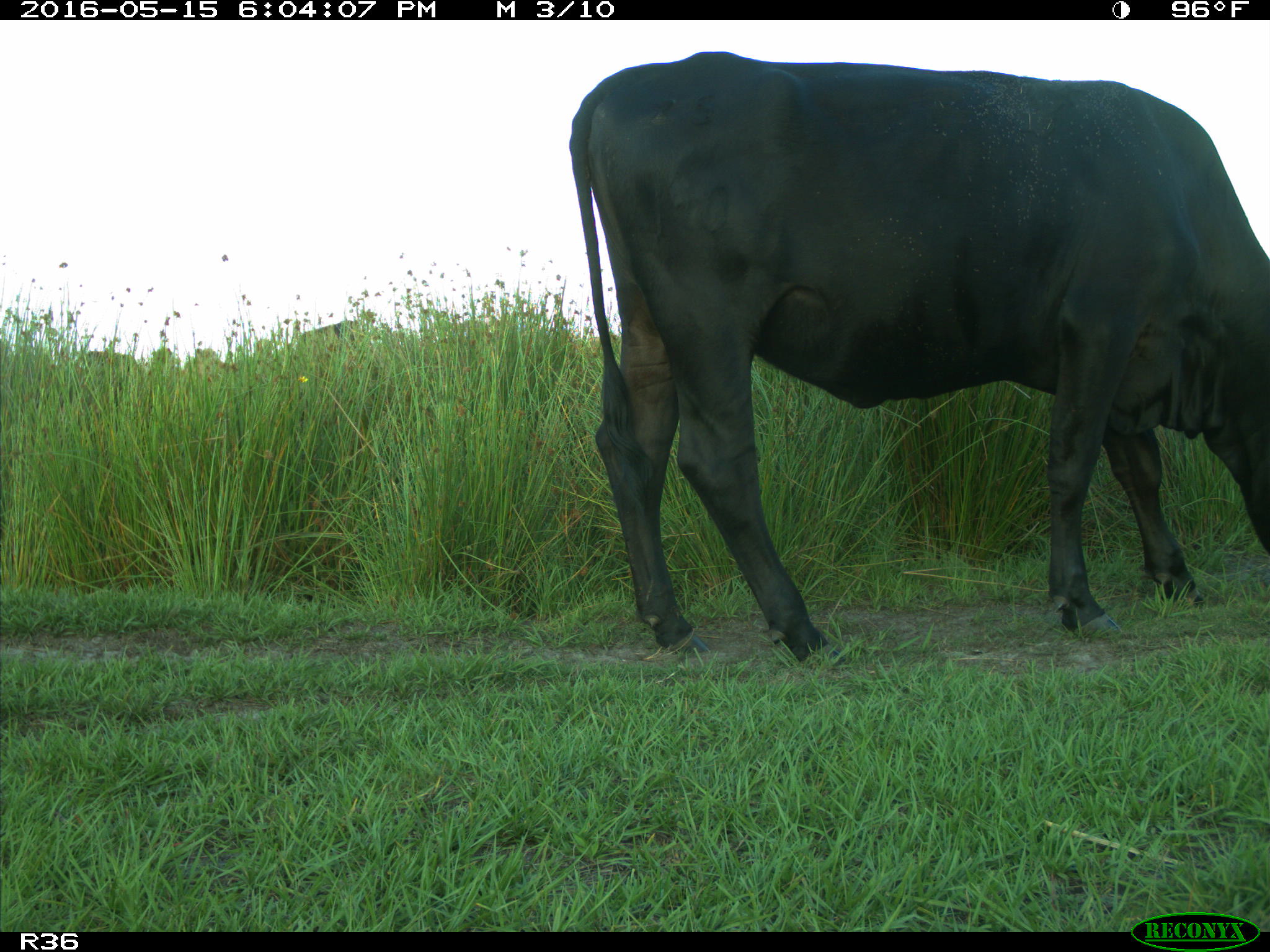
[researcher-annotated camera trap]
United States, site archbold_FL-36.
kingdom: Animalia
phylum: Chordata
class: Mammalia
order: Artiodactyla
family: Bovidae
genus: Bos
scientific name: Bos taurus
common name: domestic cow